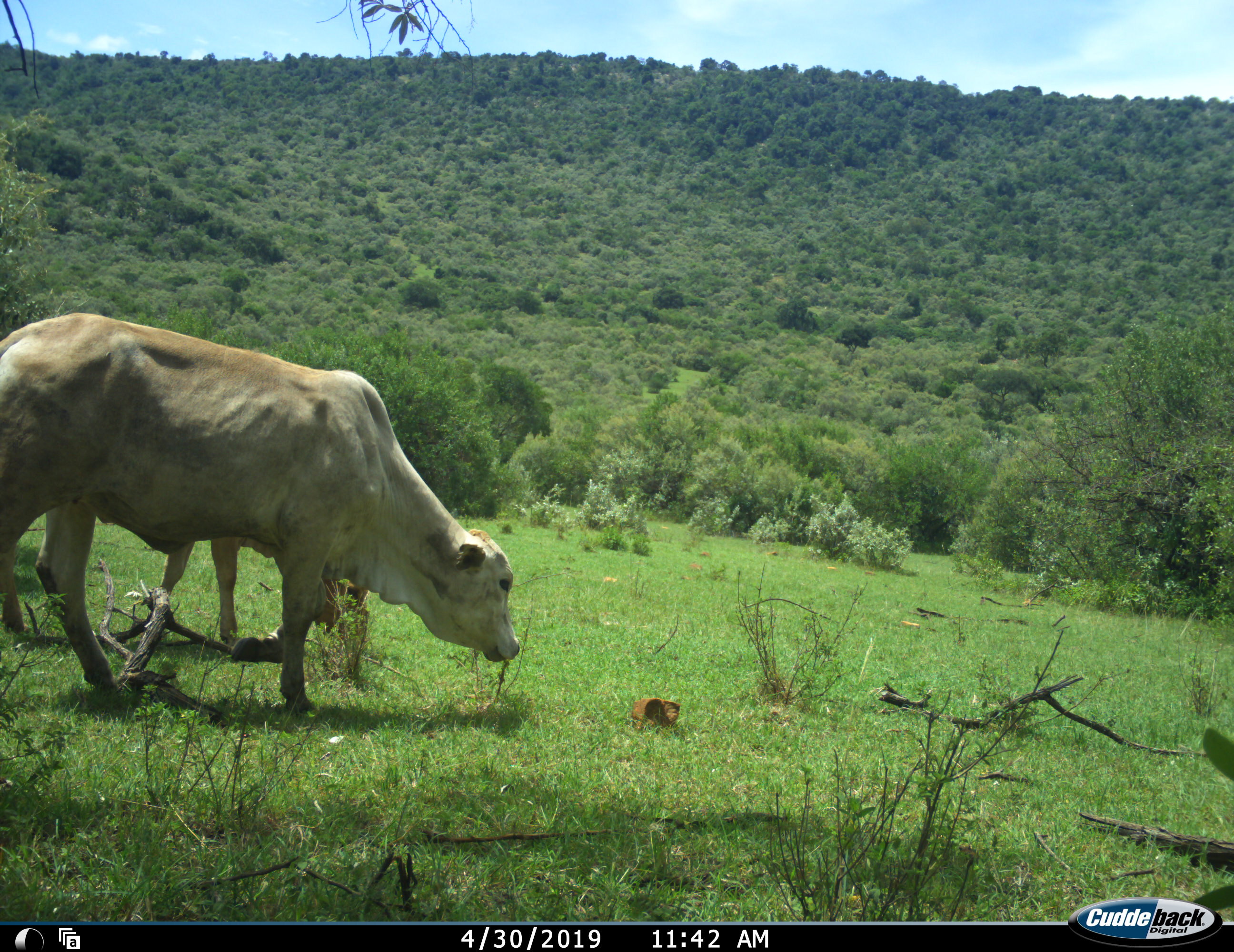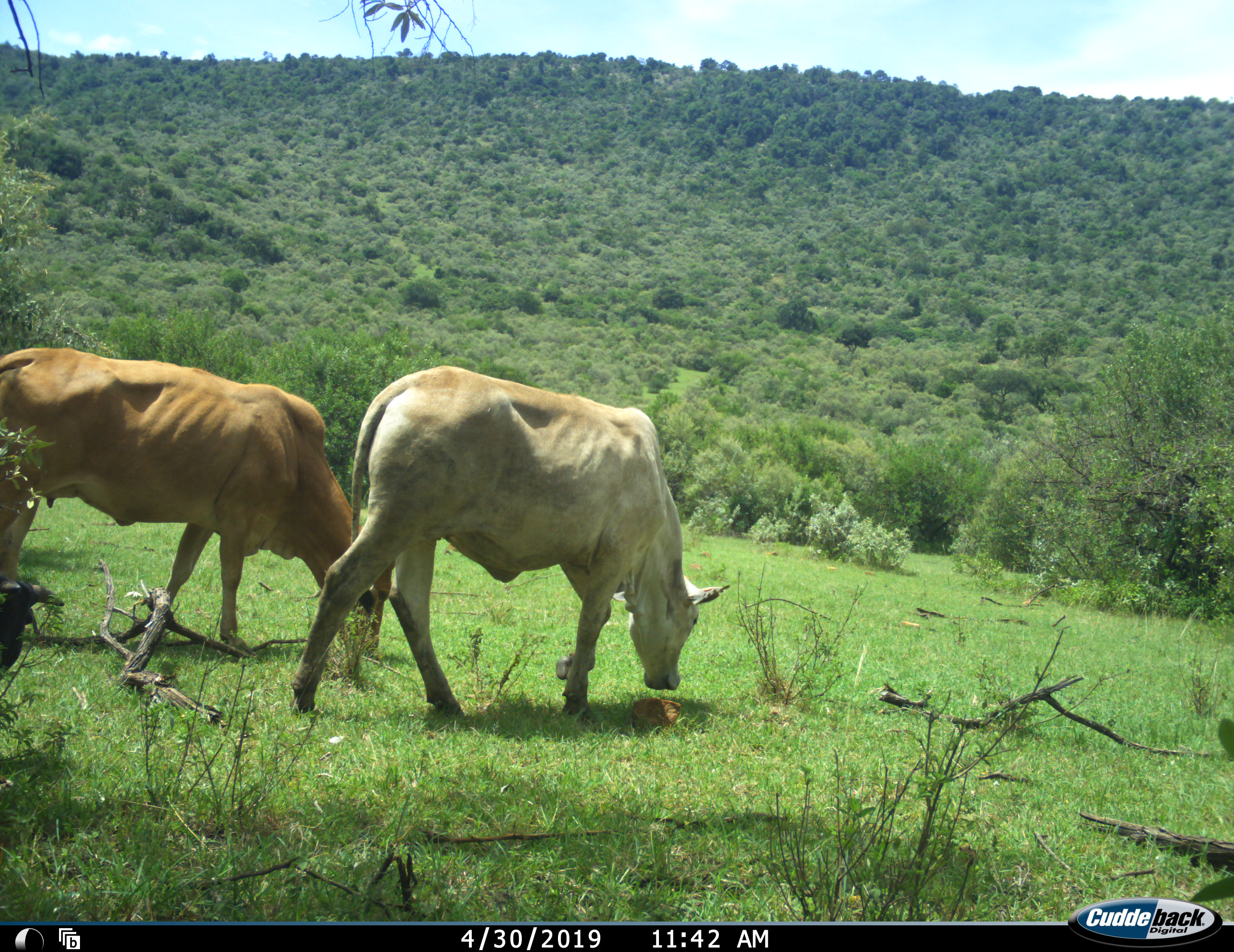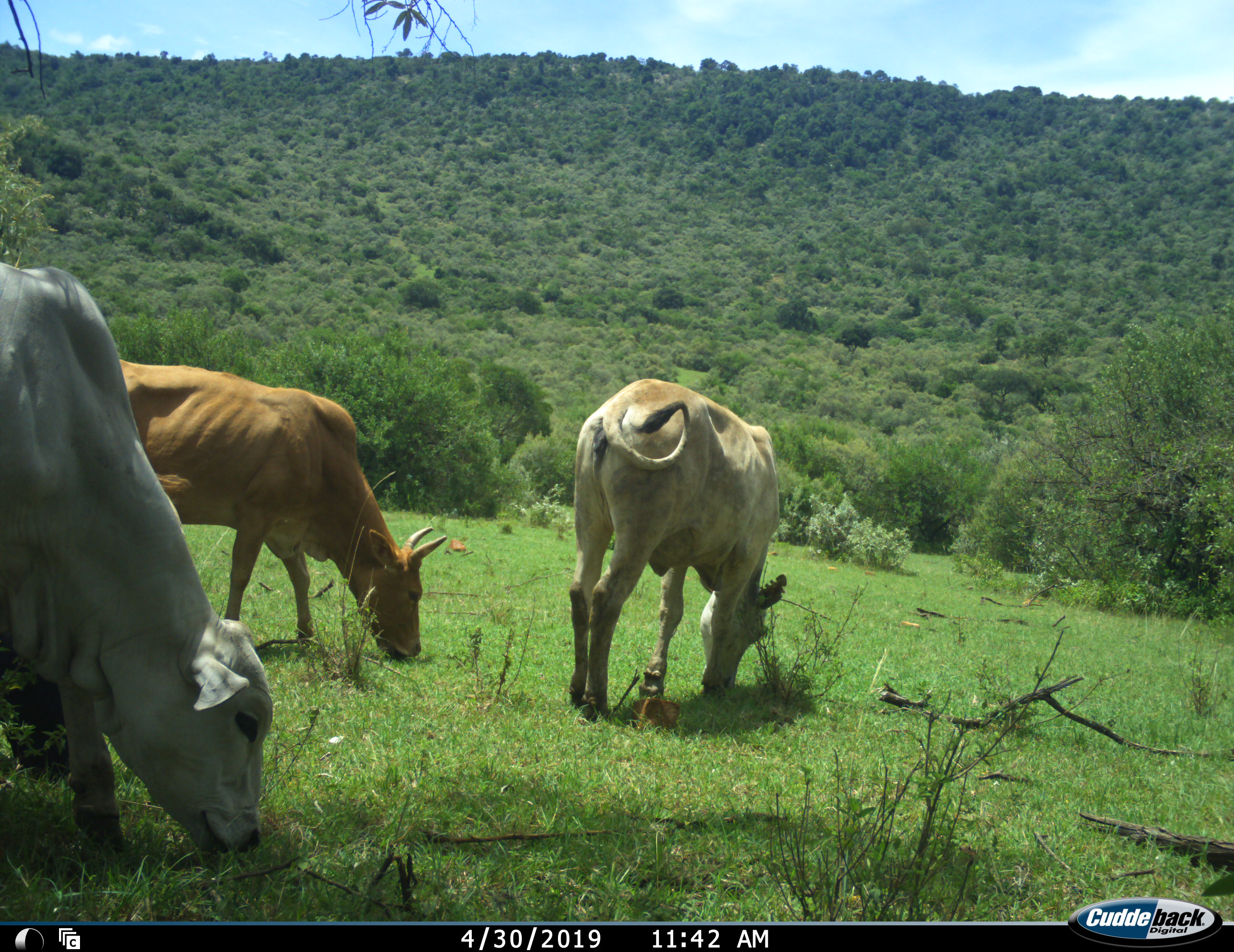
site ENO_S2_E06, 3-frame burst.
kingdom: Animalia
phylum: Chordata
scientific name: Vertebrata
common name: domestic animal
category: domesticanimal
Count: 3.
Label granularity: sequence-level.